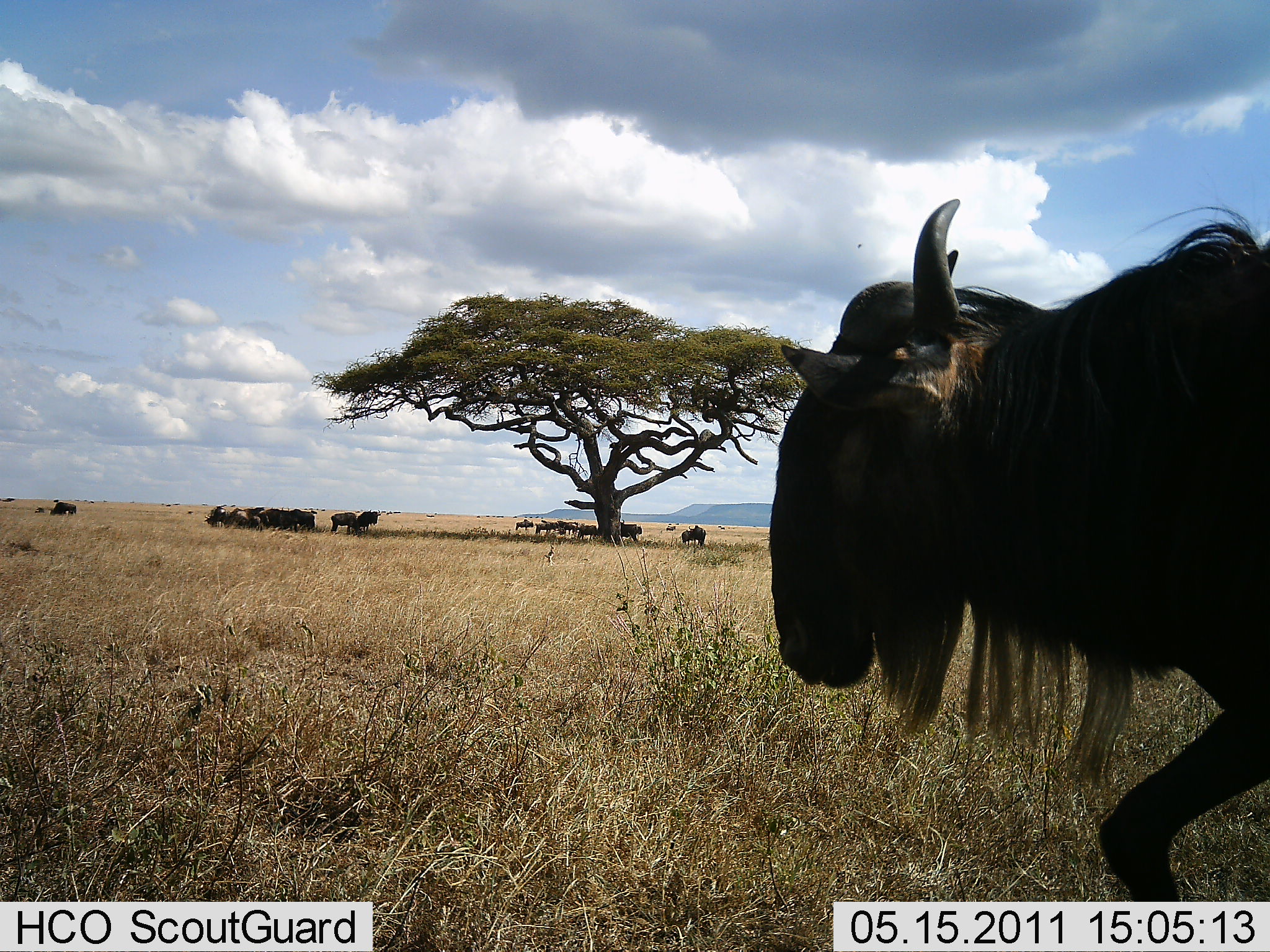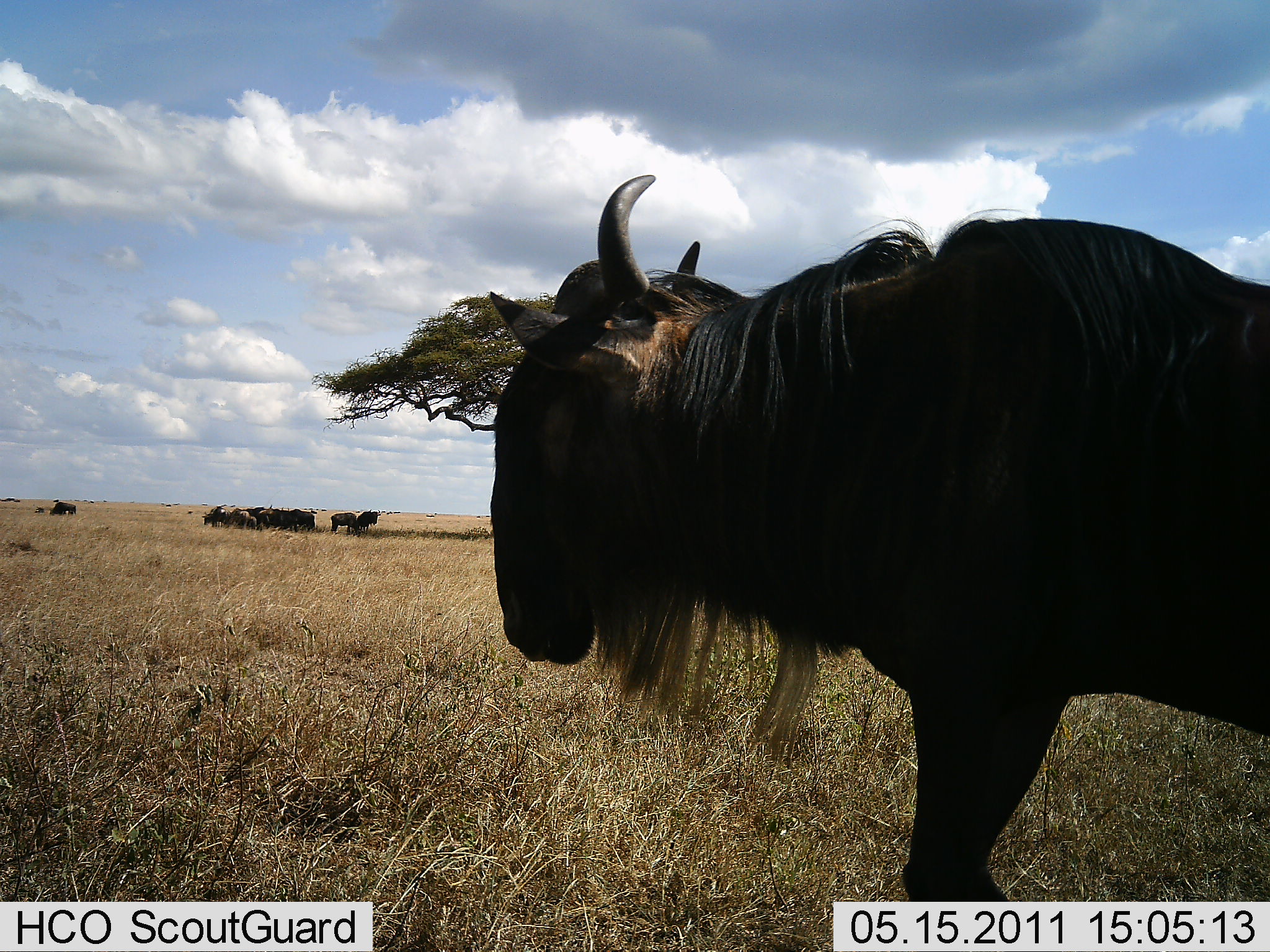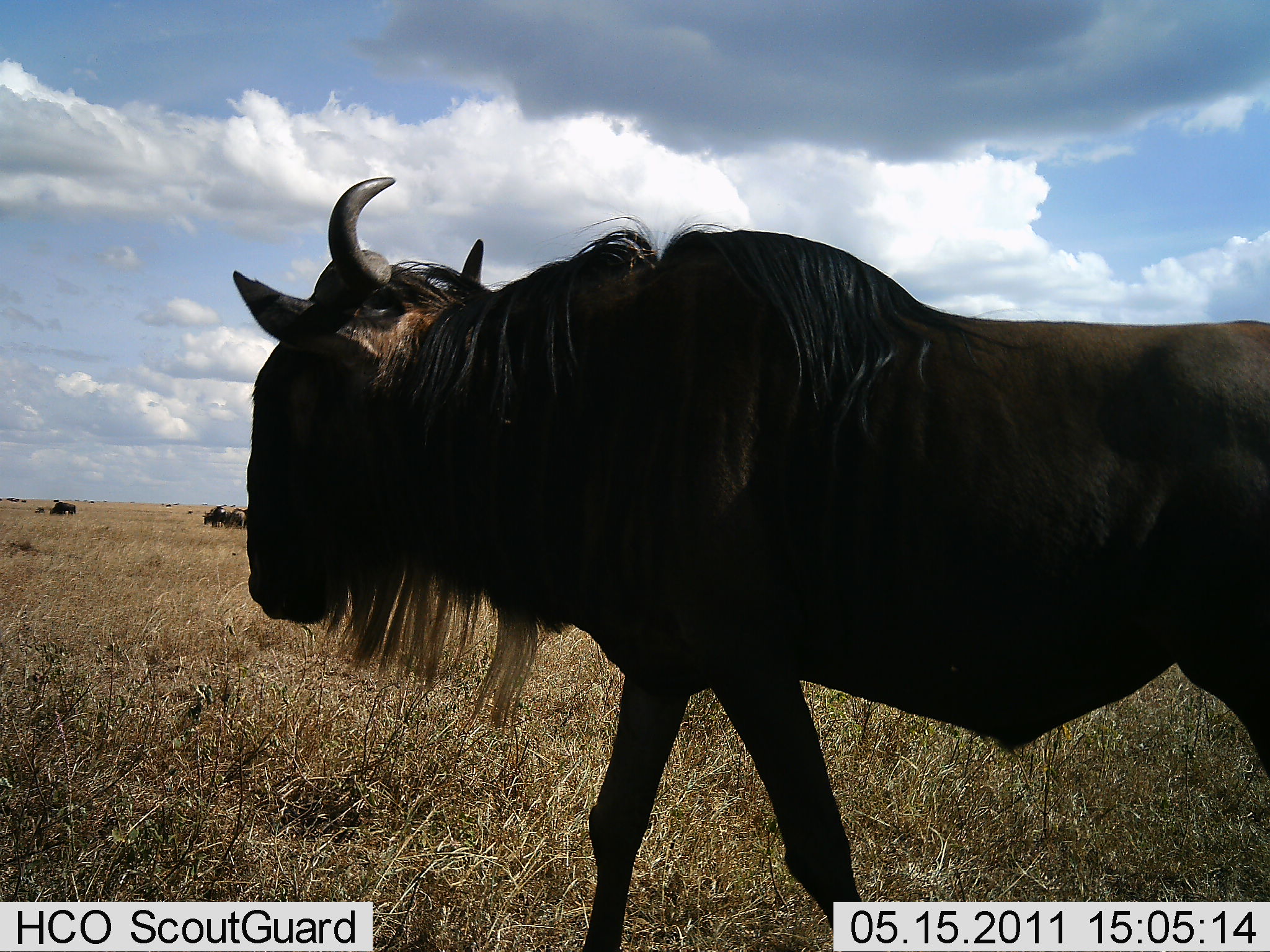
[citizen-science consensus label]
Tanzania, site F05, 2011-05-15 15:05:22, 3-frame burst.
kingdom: Animalia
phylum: Chordata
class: Mammalia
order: Artiodactyla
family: Bovidae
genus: Connochaetes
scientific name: Connochaetes taurinus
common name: blue wildebeest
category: wildebeest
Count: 11-50.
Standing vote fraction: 91%.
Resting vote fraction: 18%.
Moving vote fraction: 64%.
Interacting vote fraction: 9%.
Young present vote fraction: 0%.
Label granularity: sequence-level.